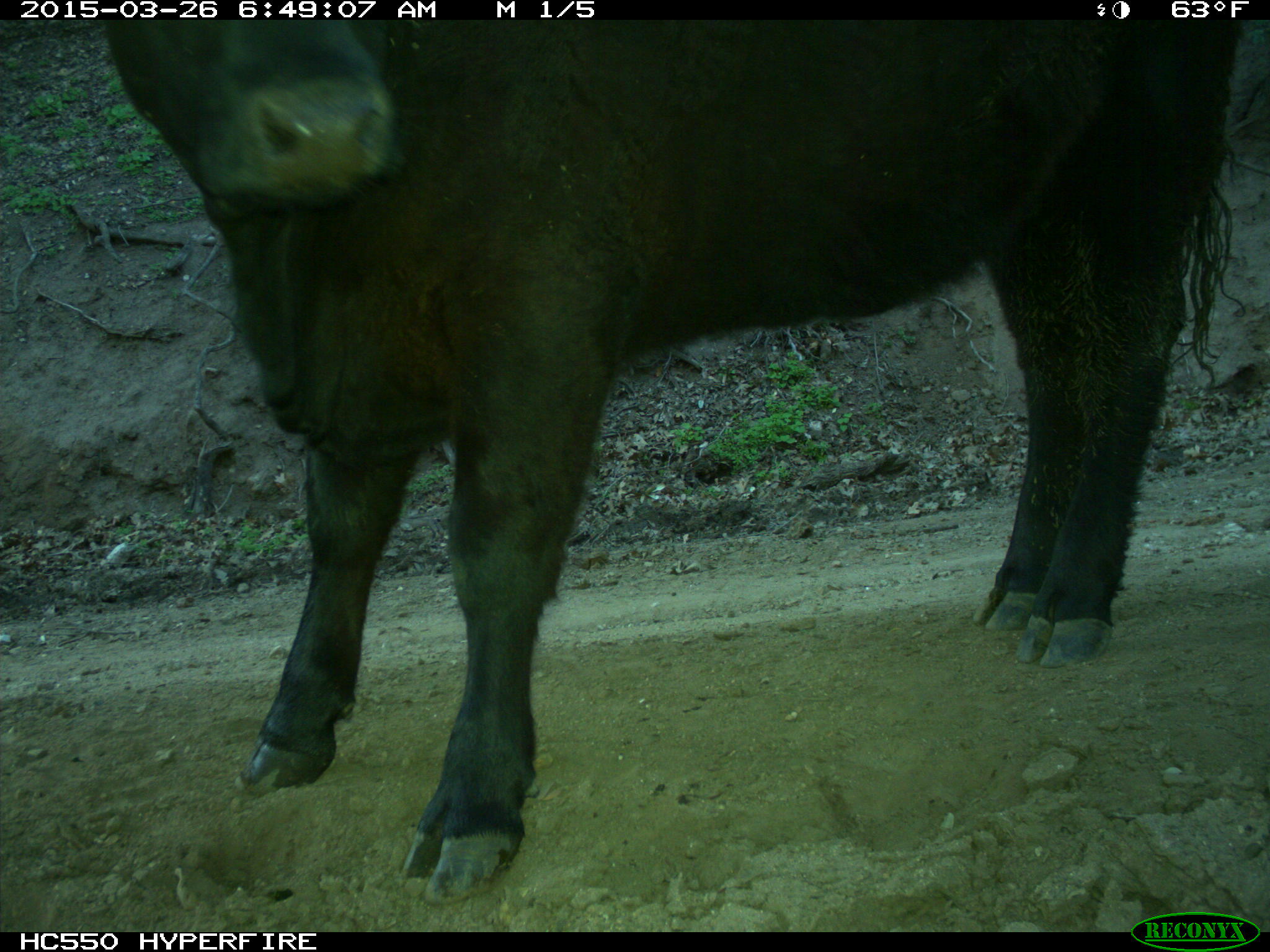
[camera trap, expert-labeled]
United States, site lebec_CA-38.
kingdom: Animalia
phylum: Chordata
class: Mammalia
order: Artiodactyla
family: Bovidae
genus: Bos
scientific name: Bos taurus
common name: domestic cow